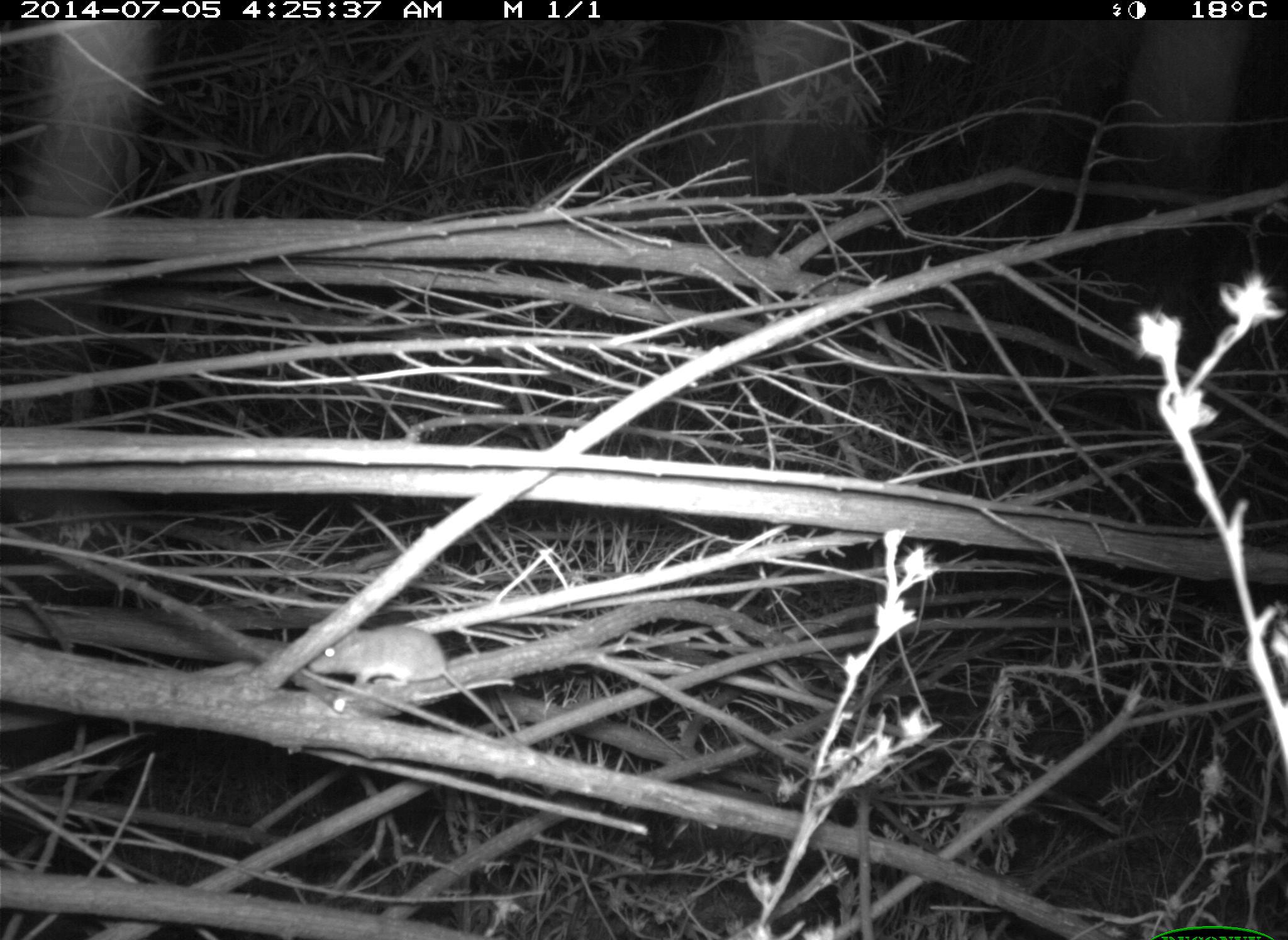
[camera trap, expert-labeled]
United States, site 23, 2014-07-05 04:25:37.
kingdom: Animalia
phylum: Chordata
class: Mammalia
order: Rodentia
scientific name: Rodentia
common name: rodent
Rodent (Rodentia).